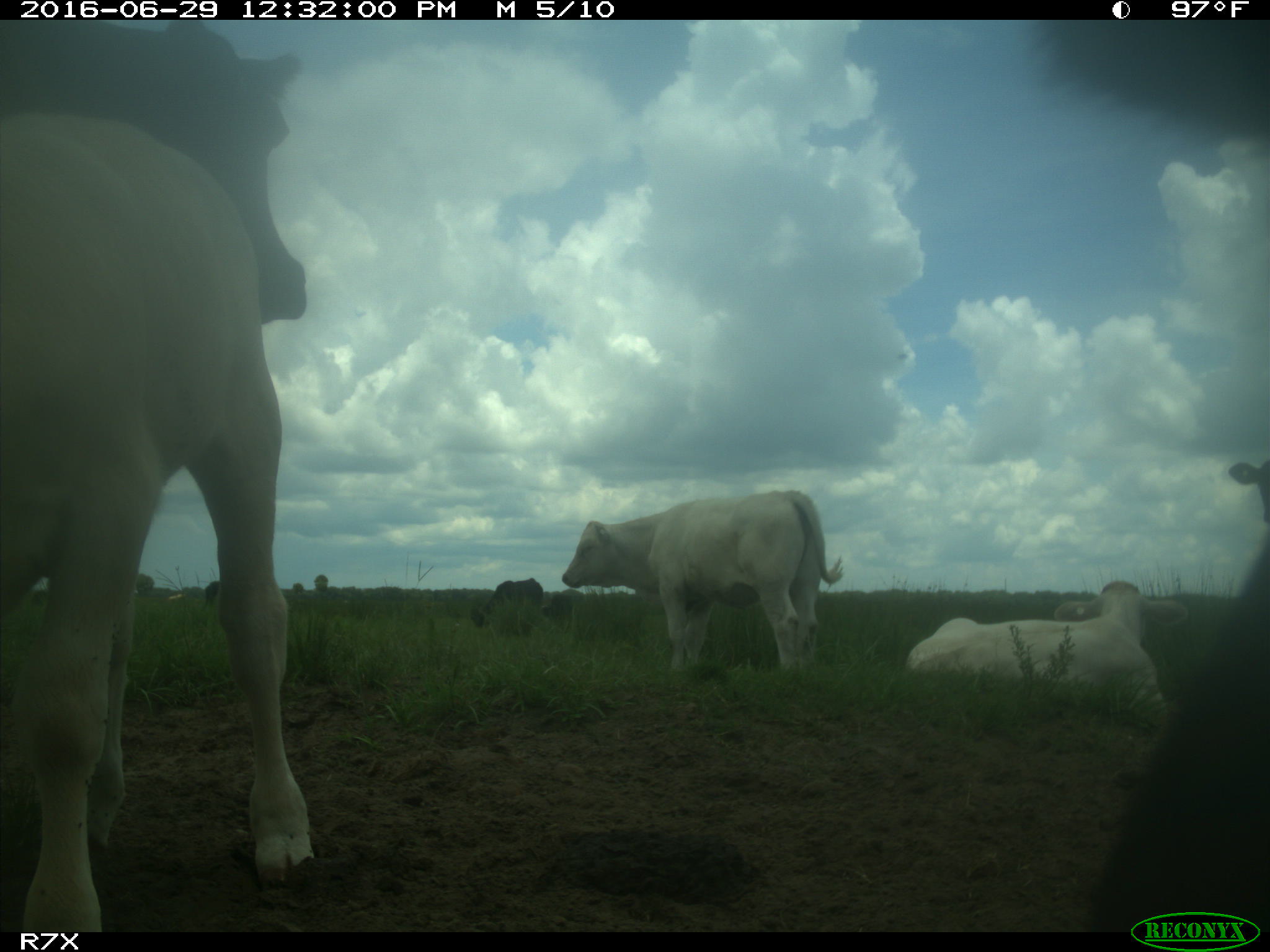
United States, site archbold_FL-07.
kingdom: Animalia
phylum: Chordata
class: Mammalia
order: Artiodactyla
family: Bovidae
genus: Bos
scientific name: Bos taurus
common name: domestic cow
Bos taurus (domestic cow).